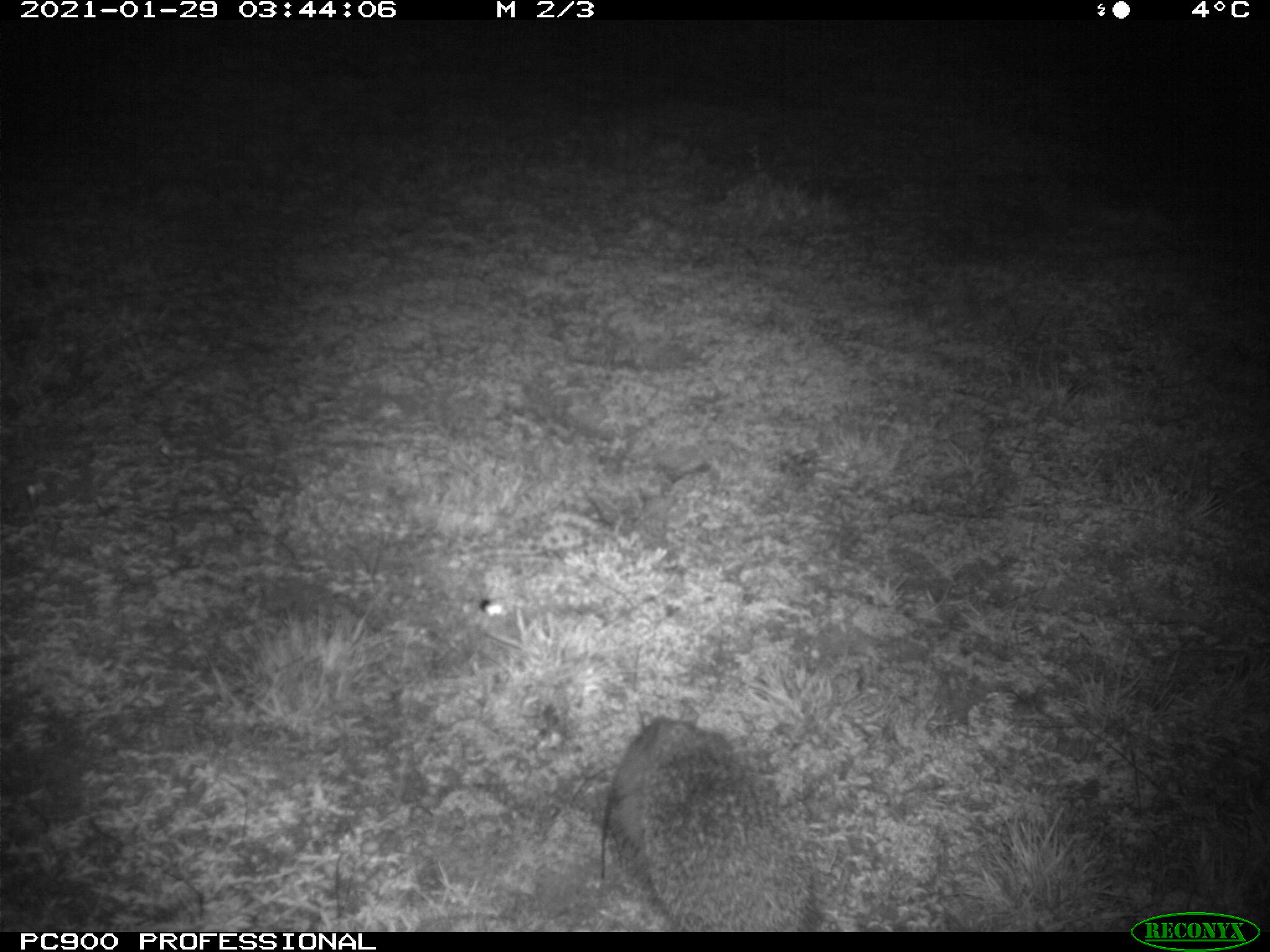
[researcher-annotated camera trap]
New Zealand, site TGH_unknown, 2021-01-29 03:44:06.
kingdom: Animalia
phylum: Chordata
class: Mammalia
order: Eulipotyphla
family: Erinaceidae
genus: Erinaceus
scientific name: Erinaceus europaeus europaeus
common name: european hedgehog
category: hedgehog